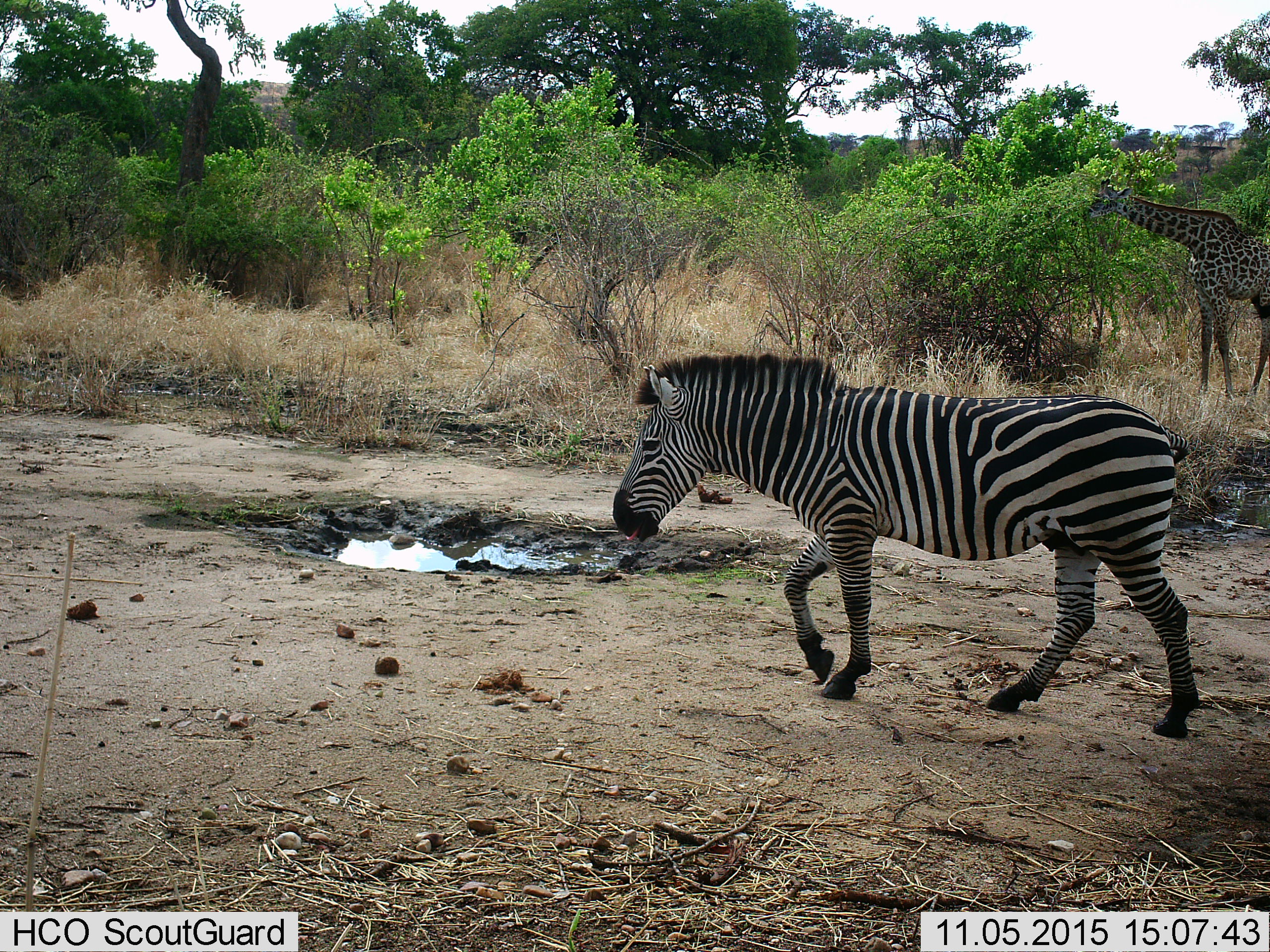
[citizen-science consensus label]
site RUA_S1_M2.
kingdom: Animalia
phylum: Chordata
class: Mammalia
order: Artiodactyla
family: Giraffidae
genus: Giraffa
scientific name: Giraffa camelopardalis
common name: giraffe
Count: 1.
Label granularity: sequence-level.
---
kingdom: Animalia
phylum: Chordata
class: Mammalia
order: Perissodactyla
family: Equidae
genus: Equus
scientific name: Equus quagga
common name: plains zebra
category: zebraplains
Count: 1.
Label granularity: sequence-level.